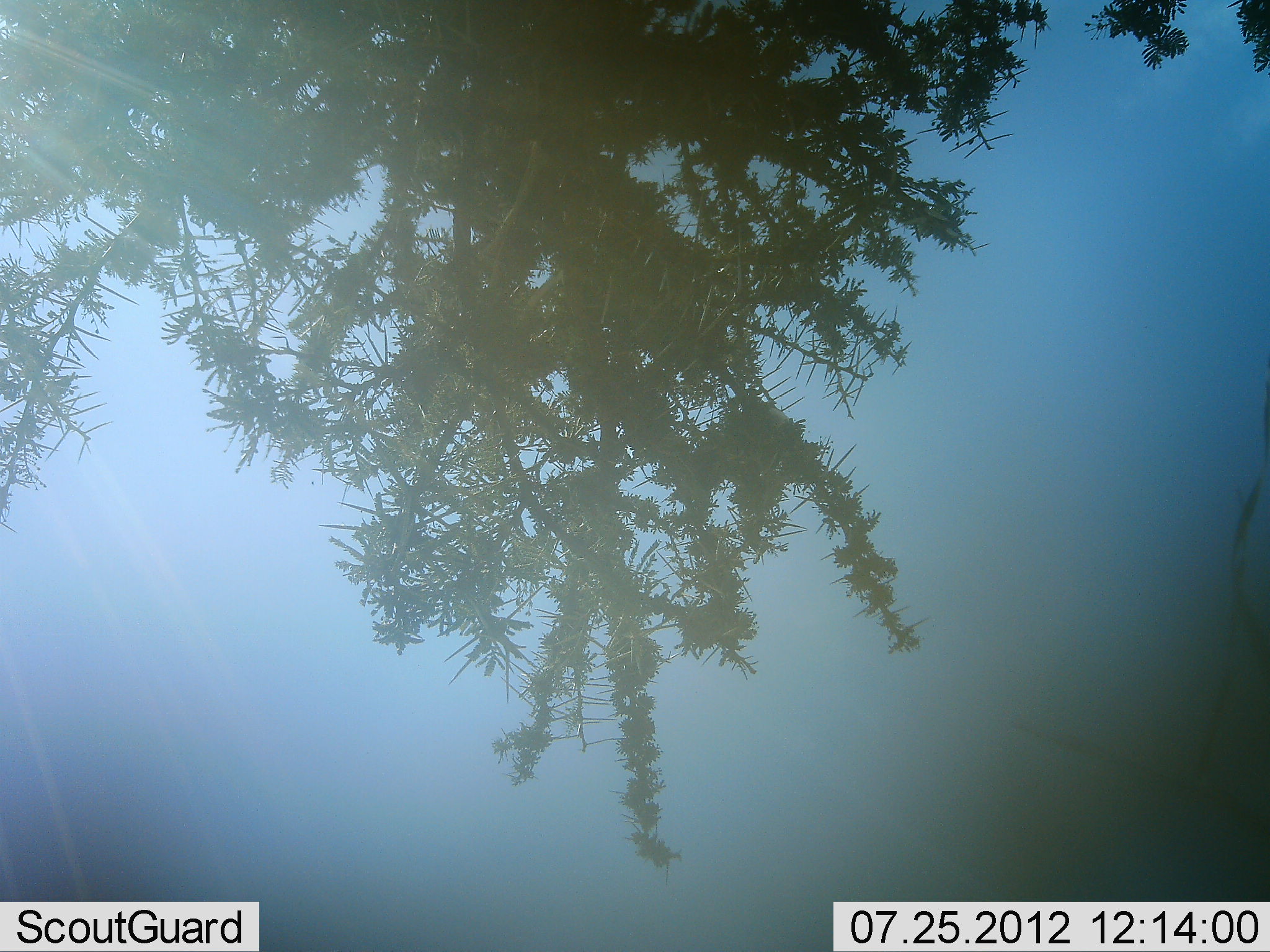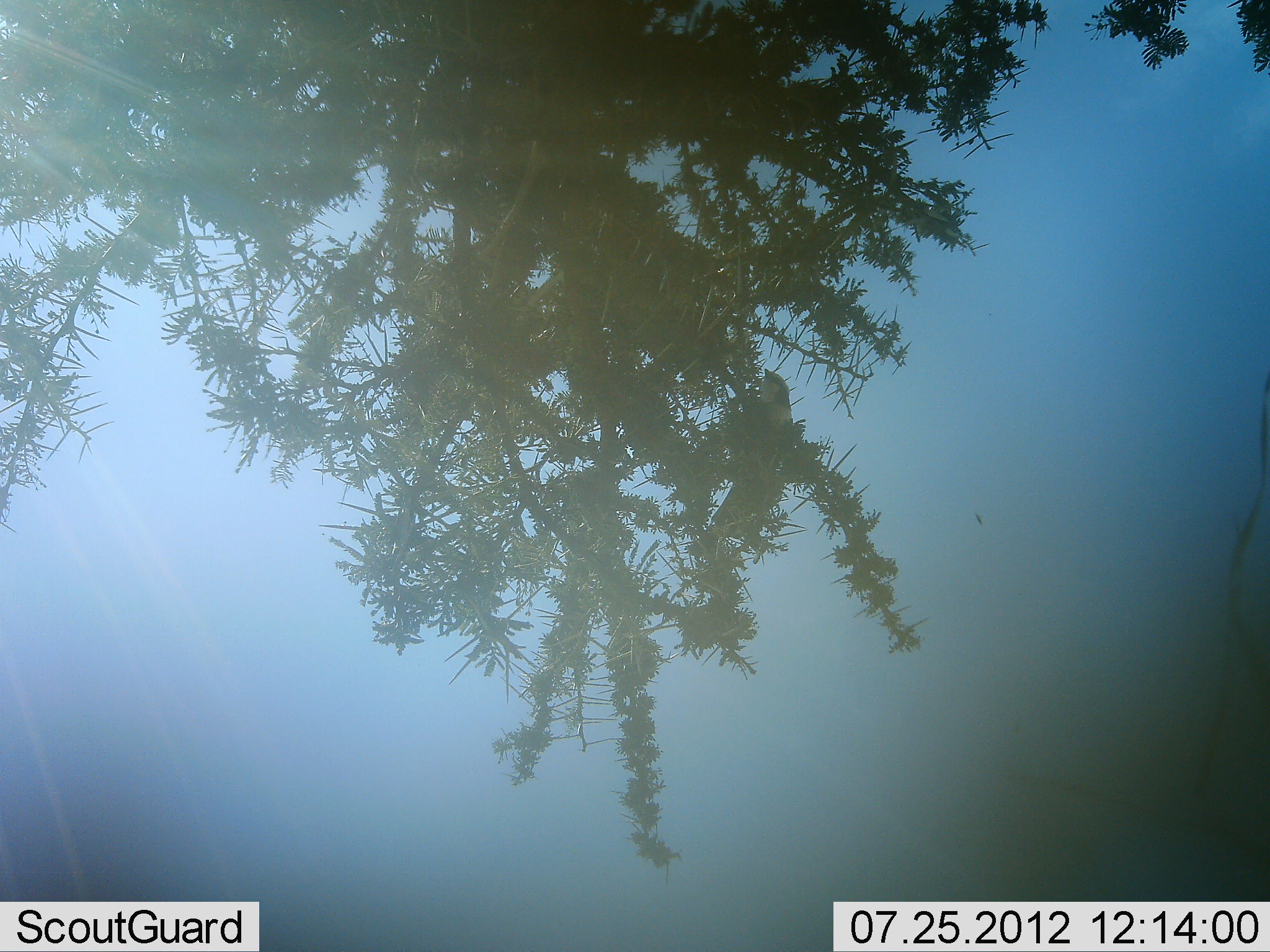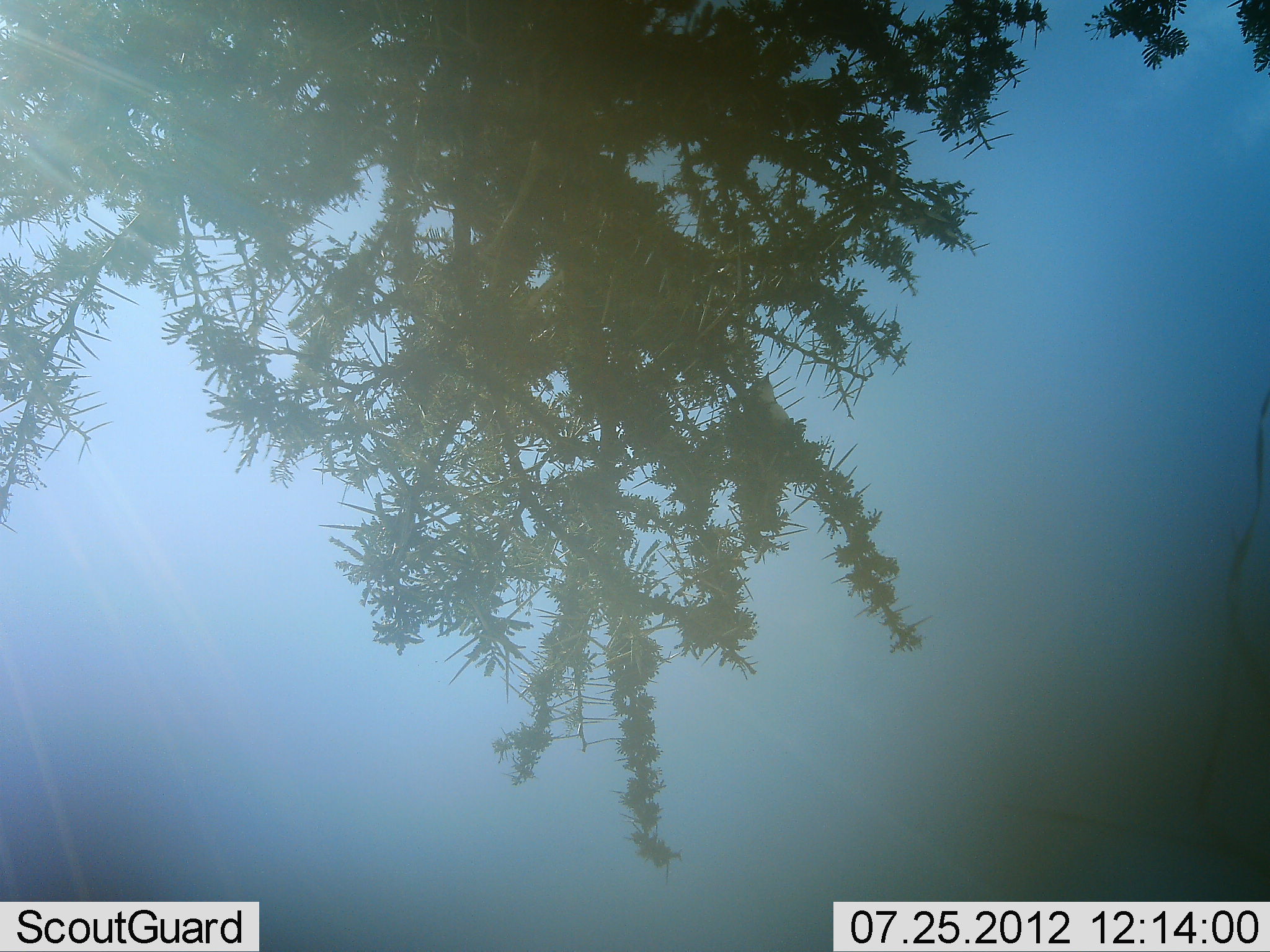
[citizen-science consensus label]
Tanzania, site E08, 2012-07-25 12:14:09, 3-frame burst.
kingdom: Animalia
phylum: Chordata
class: Aves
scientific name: Aves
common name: bird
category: otherbird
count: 1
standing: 50%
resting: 30%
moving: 20%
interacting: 10%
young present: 0%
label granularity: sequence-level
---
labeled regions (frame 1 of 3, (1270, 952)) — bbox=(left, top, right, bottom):
animal: bbox=(751, 394, 798, 468)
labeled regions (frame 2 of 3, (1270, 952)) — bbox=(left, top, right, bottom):
animal: bbox=(711, 368, 800, 549)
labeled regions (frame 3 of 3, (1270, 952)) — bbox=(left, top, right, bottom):
animal: bbox=(736, 369, 793, 431)